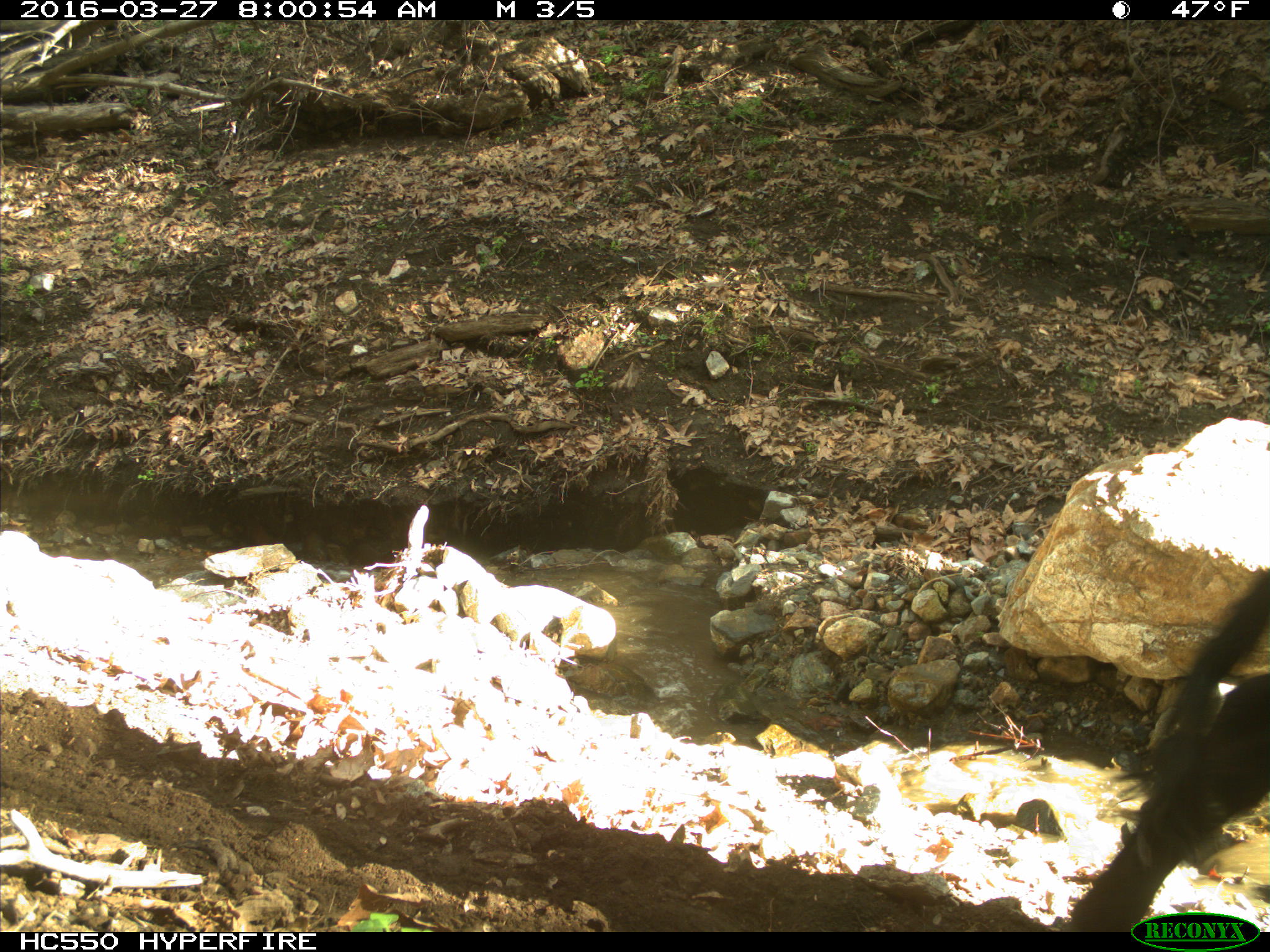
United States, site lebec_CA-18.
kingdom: Animalia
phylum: Chordata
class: Mammalia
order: Artiodactyla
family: Bovidae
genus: Bos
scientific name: Bos taurus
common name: domestic cow